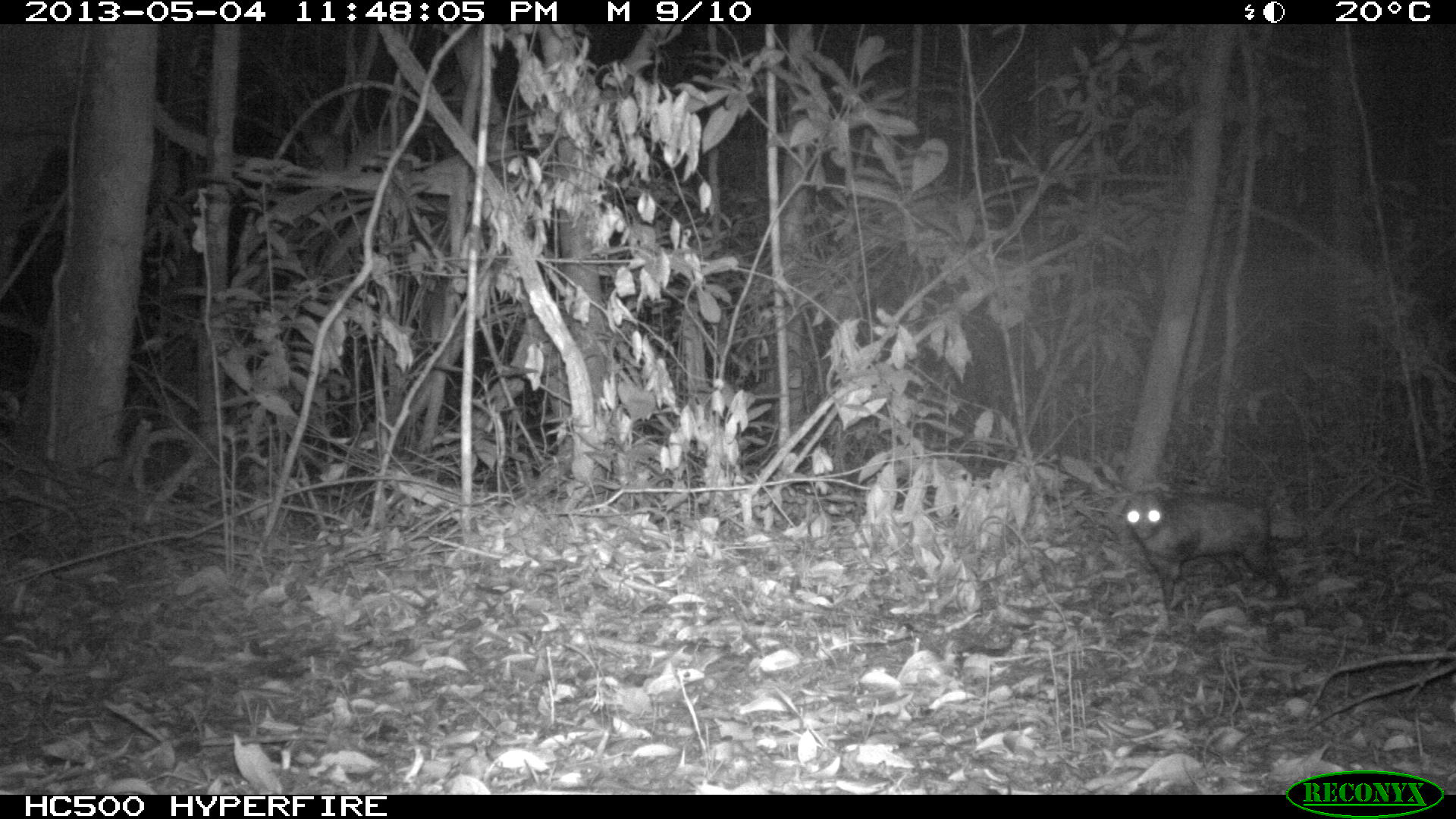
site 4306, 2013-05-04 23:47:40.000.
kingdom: Animalia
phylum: Chordata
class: Mammalia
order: Didelphimorphia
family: Didelphidae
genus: Didelphis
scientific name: Didelphis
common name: american opossums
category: didelphis sp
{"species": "didelphis sp (american opossums) (Didelphis)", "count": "1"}